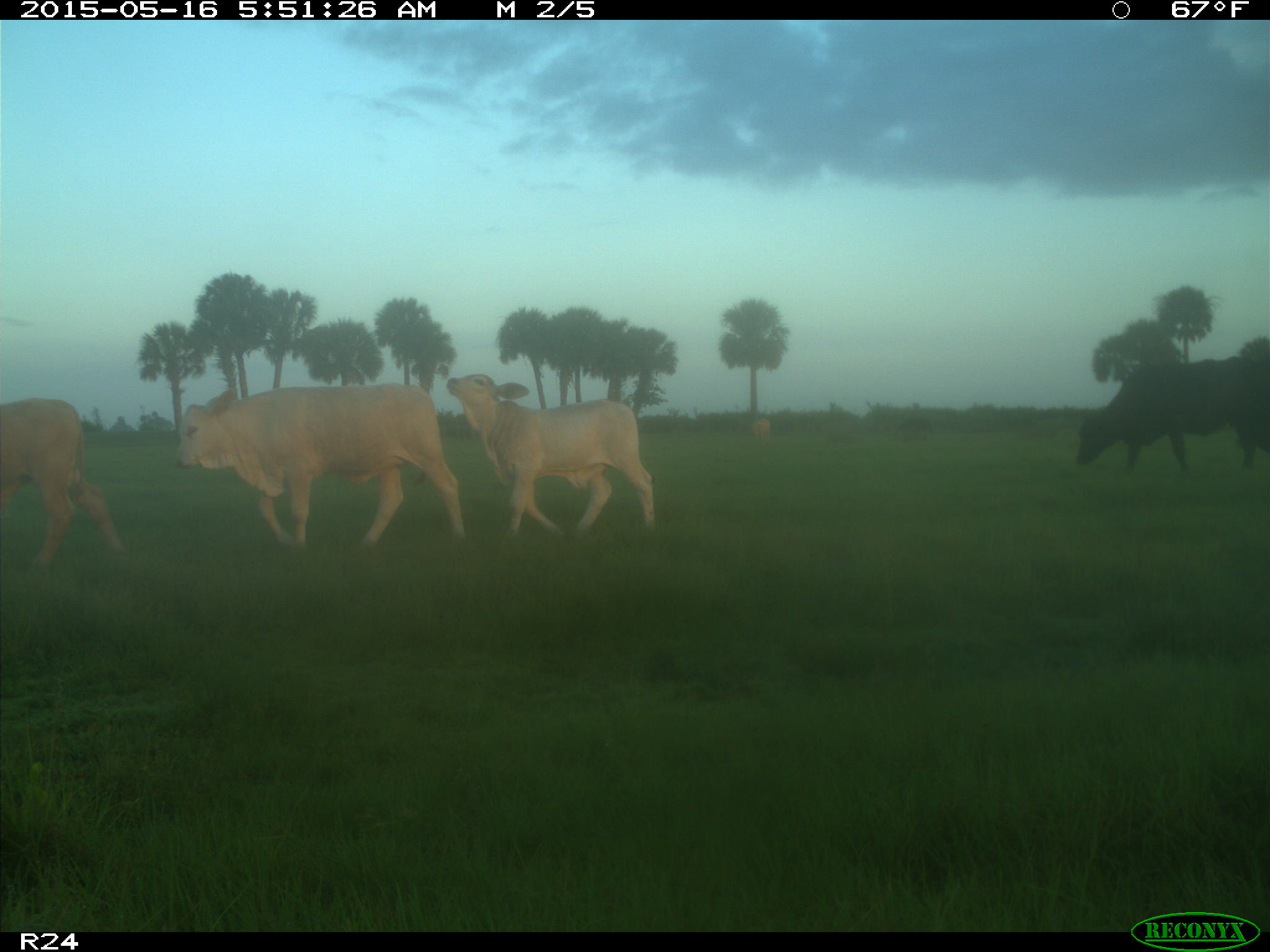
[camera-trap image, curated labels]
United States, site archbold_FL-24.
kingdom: Animalia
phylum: Chordata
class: Mammalia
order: Artiodactyla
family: Bovidae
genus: Bos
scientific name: Bos taurus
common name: domestic cow